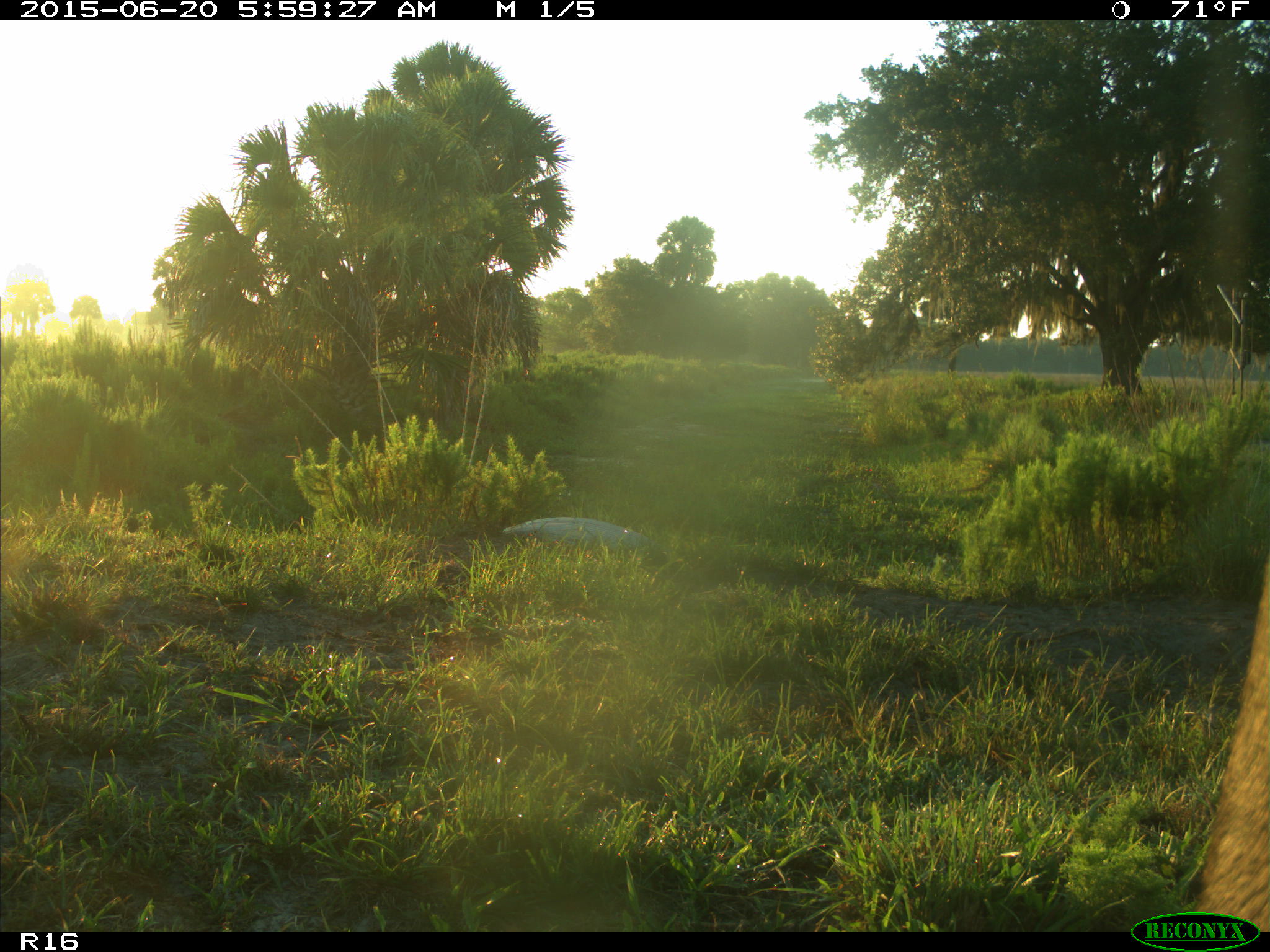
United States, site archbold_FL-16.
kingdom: Animalia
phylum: Chordata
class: Mammalia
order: Artiodactyla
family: Bovidae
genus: Bos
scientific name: Bos taurus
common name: domestic cow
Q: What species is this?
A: Bos taurus (domestic cow).